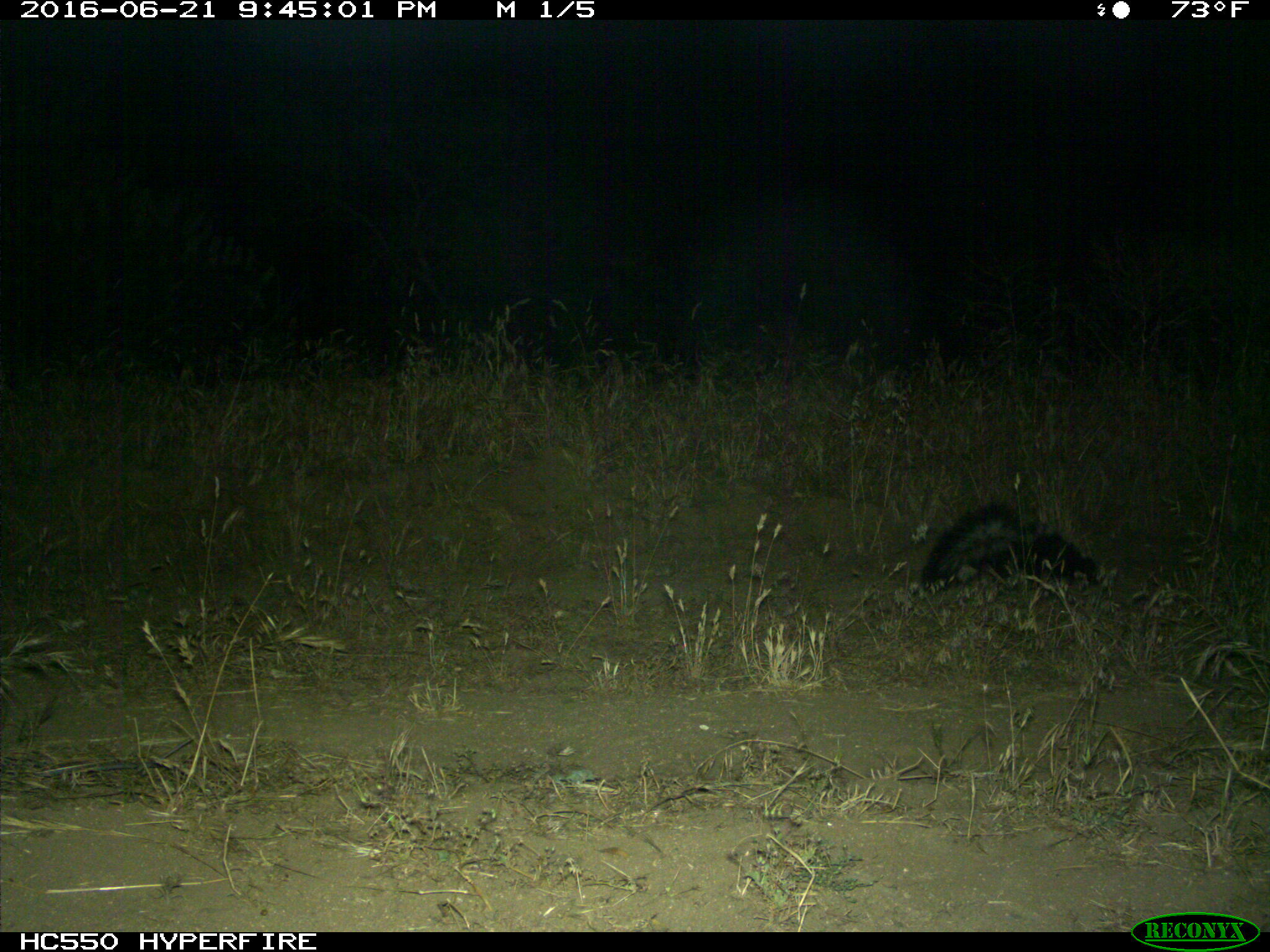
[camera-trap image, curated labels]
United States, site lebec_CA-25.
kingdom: Animalia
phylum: Chordata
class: Mammalia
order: Carnivora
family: Mephitidae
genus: Mephitis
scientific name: Mephitis mephitis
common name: striped skunk